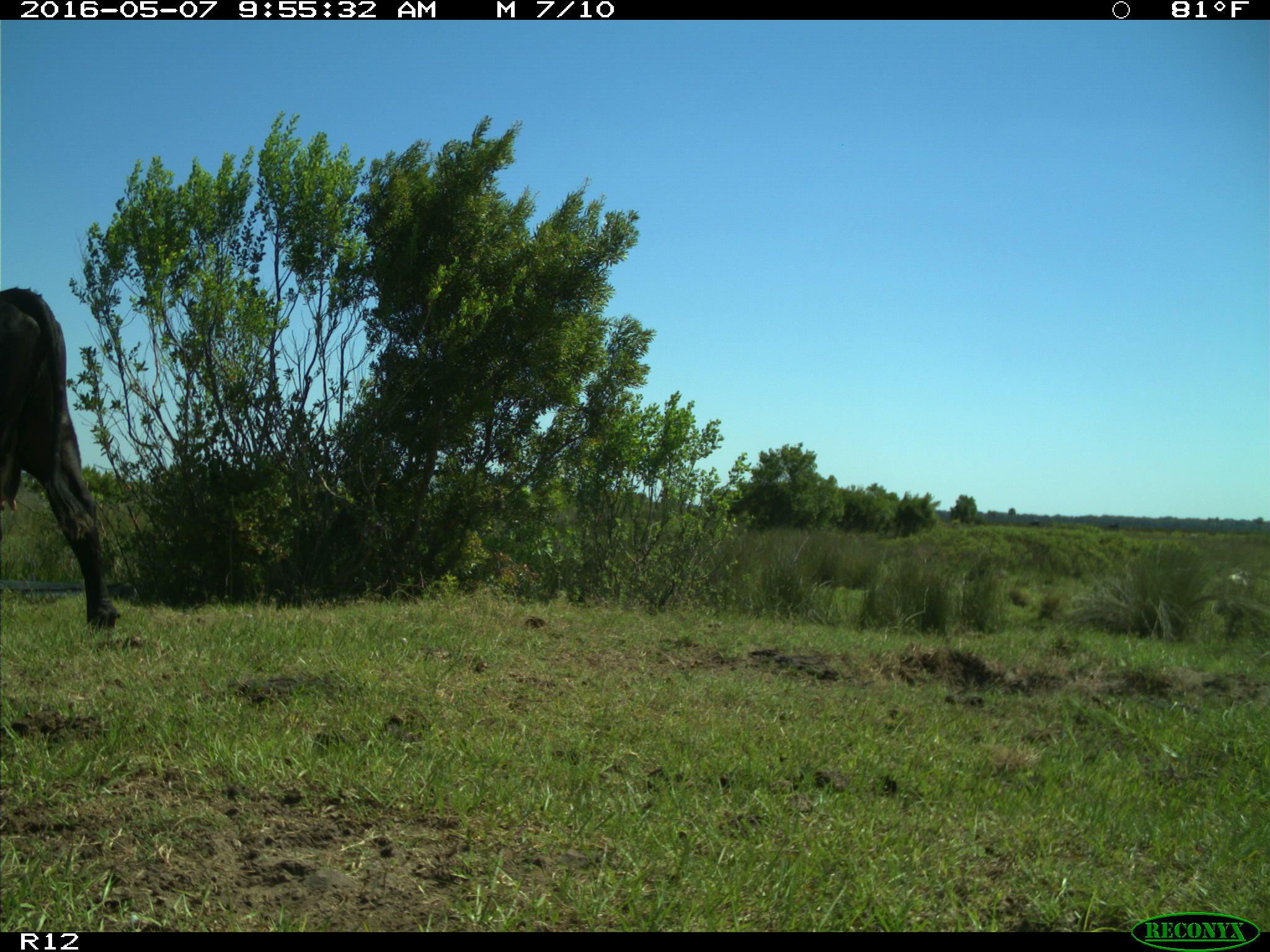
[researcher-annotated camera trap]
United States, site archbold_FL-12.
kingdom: Animalia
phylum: Chordata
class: Mammalia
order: Artiodactyla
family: Bovidae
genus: Bos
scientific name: Bos taurus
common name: domestic cow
Bos taurus (domestic cow).